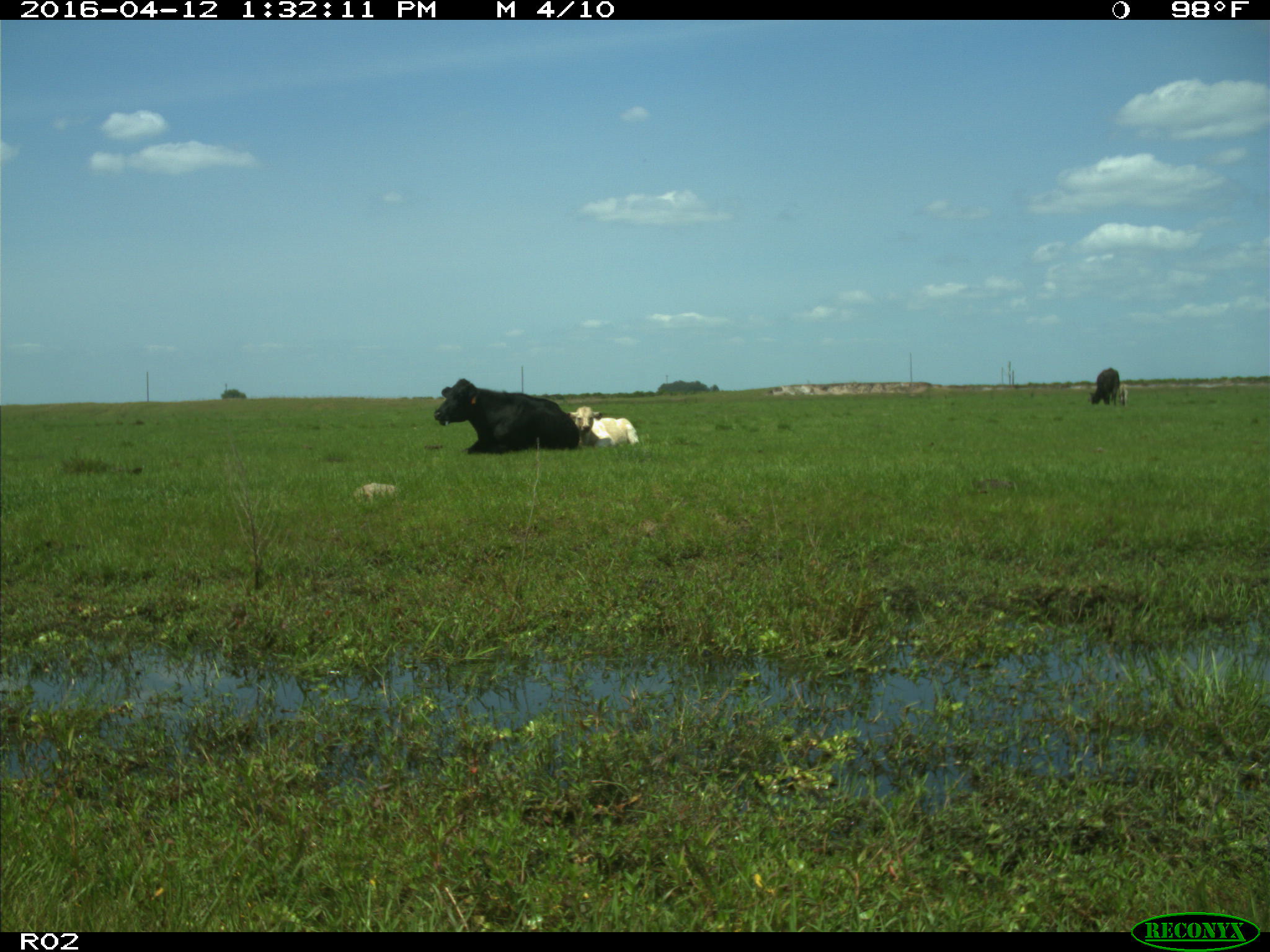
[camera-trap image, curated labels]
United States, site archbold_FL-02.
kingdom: Animalia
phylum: Chordata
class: Mammalia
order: Artiodactyla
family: Bovidae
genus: Bos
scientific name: Bos taurus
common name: domestic cow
Bos taurus (domestic cow).